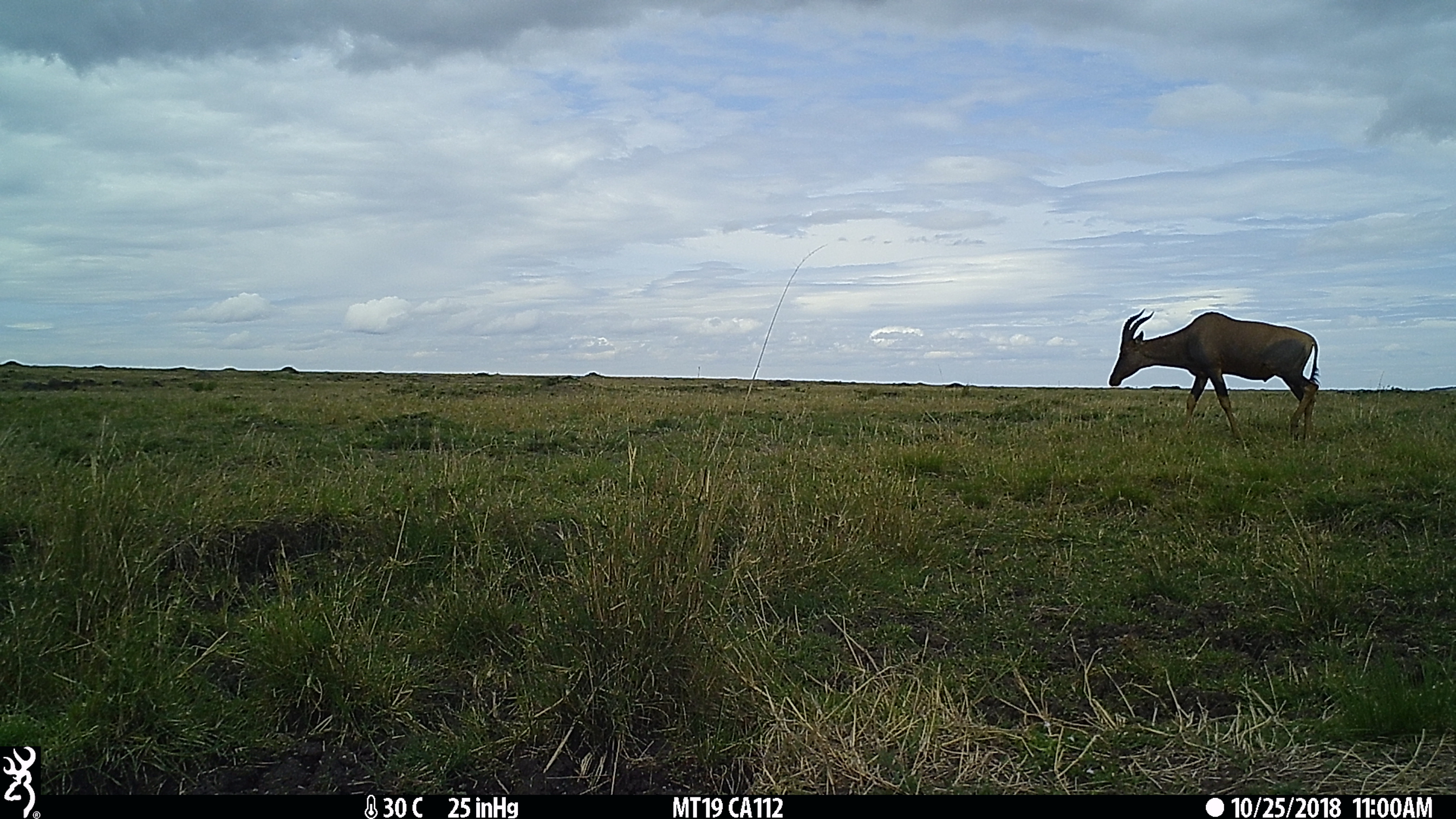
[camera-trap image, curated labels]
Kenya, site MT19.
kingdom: Animalia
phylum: Chordata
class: Mammalia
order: Artiodactyla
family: Bovidae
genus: Damaliscus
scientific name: Damaliscus lunatus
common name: topi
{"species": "topi (Damaliscus lunatus)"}